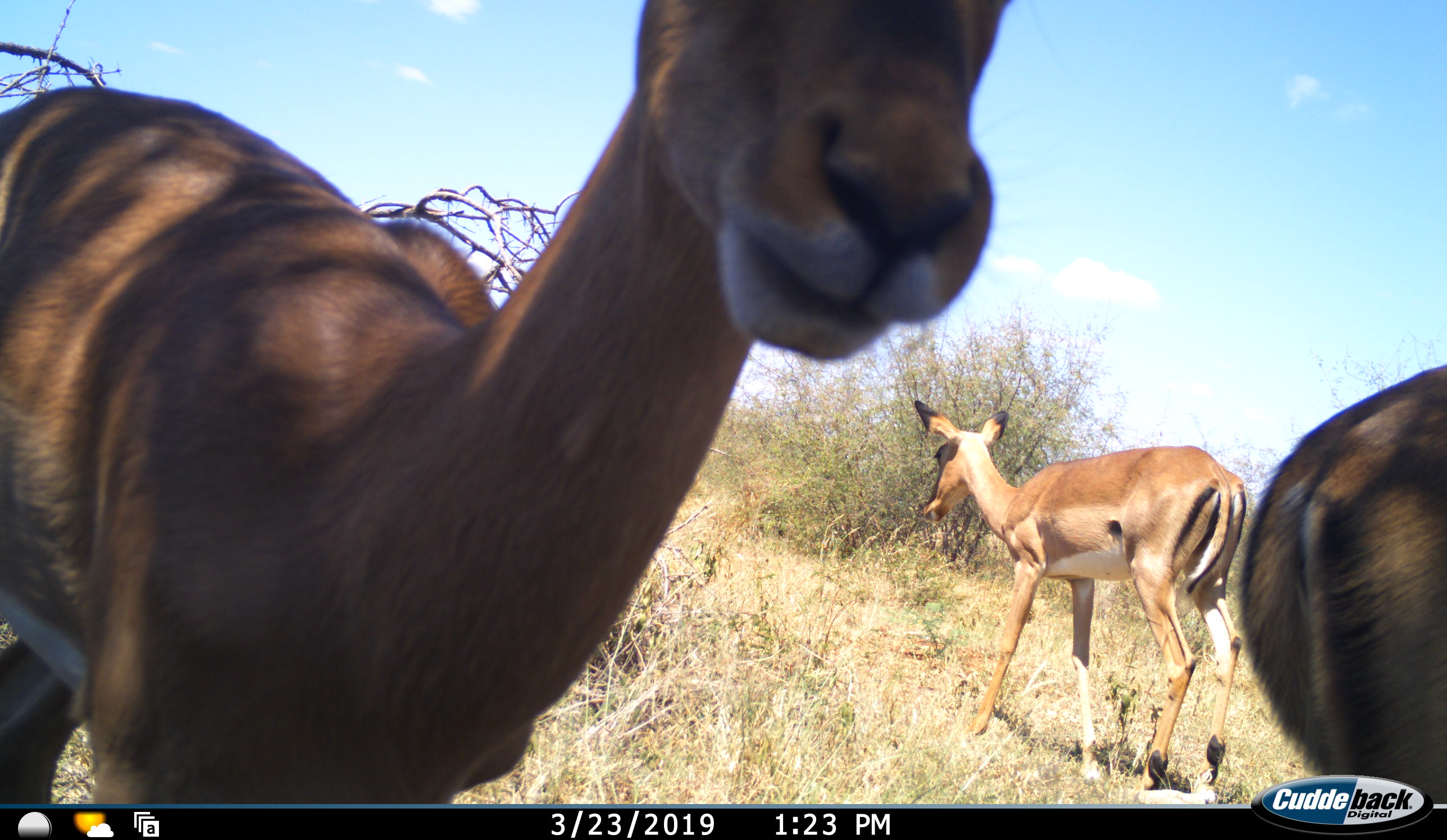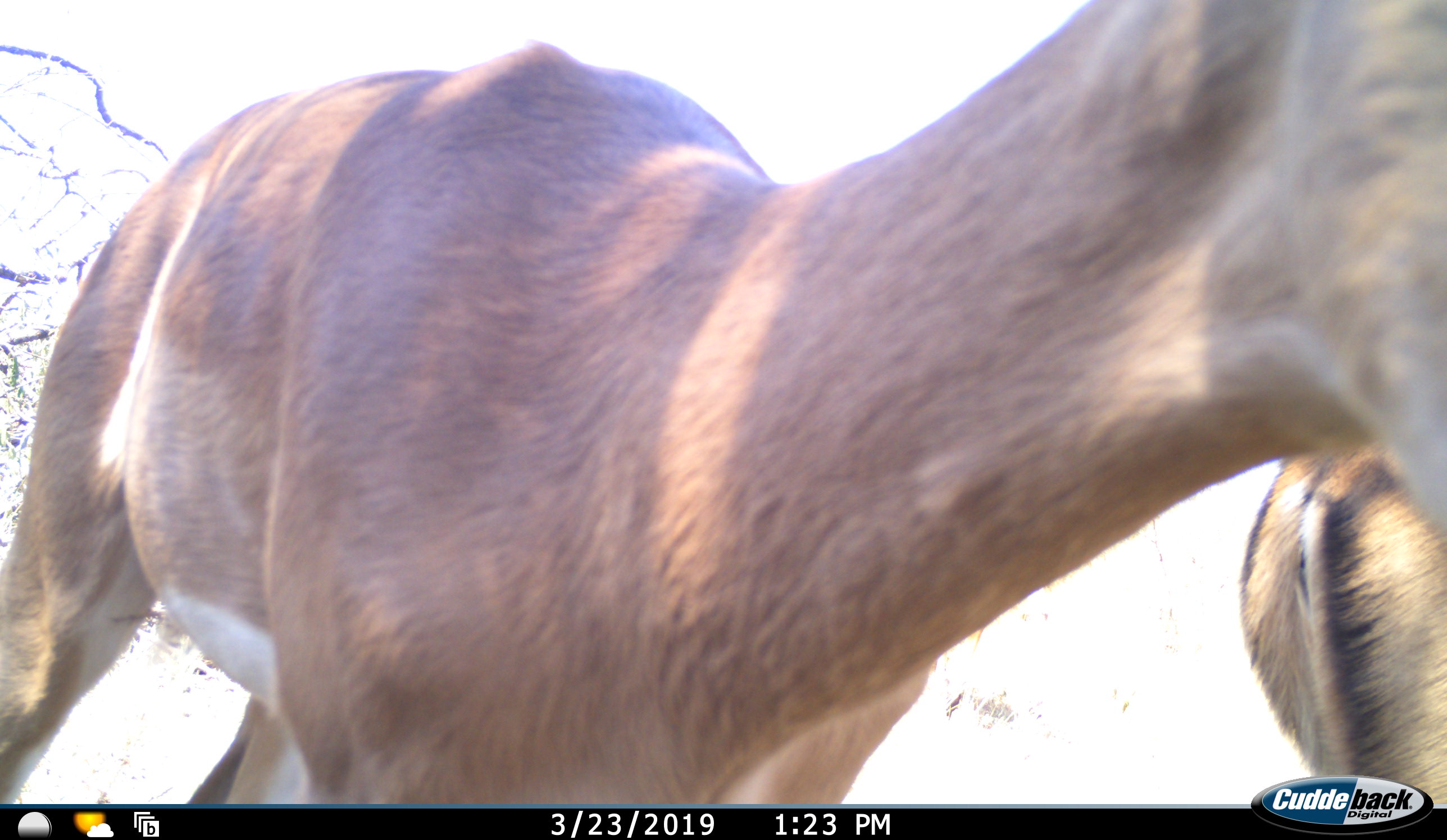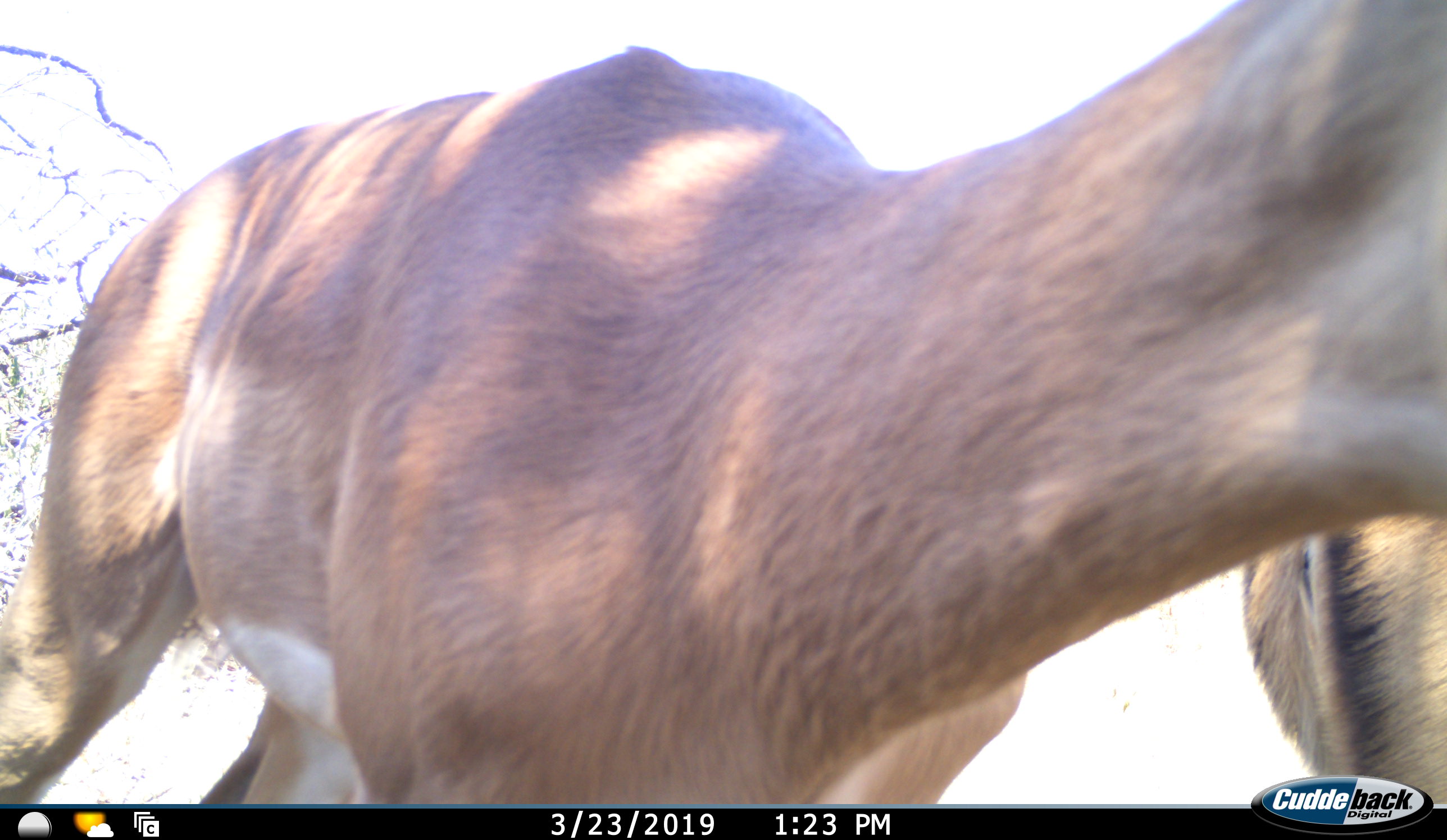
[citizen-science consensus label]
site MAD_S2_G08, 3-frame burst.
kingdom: Animalia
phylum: Chordata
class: Mammalia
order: Artiodactyla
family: Bovidae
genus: Aepyceros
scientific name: Aepyceros melampus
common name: impala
Impala (Aepyceros melampus), count 3. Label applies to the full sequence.